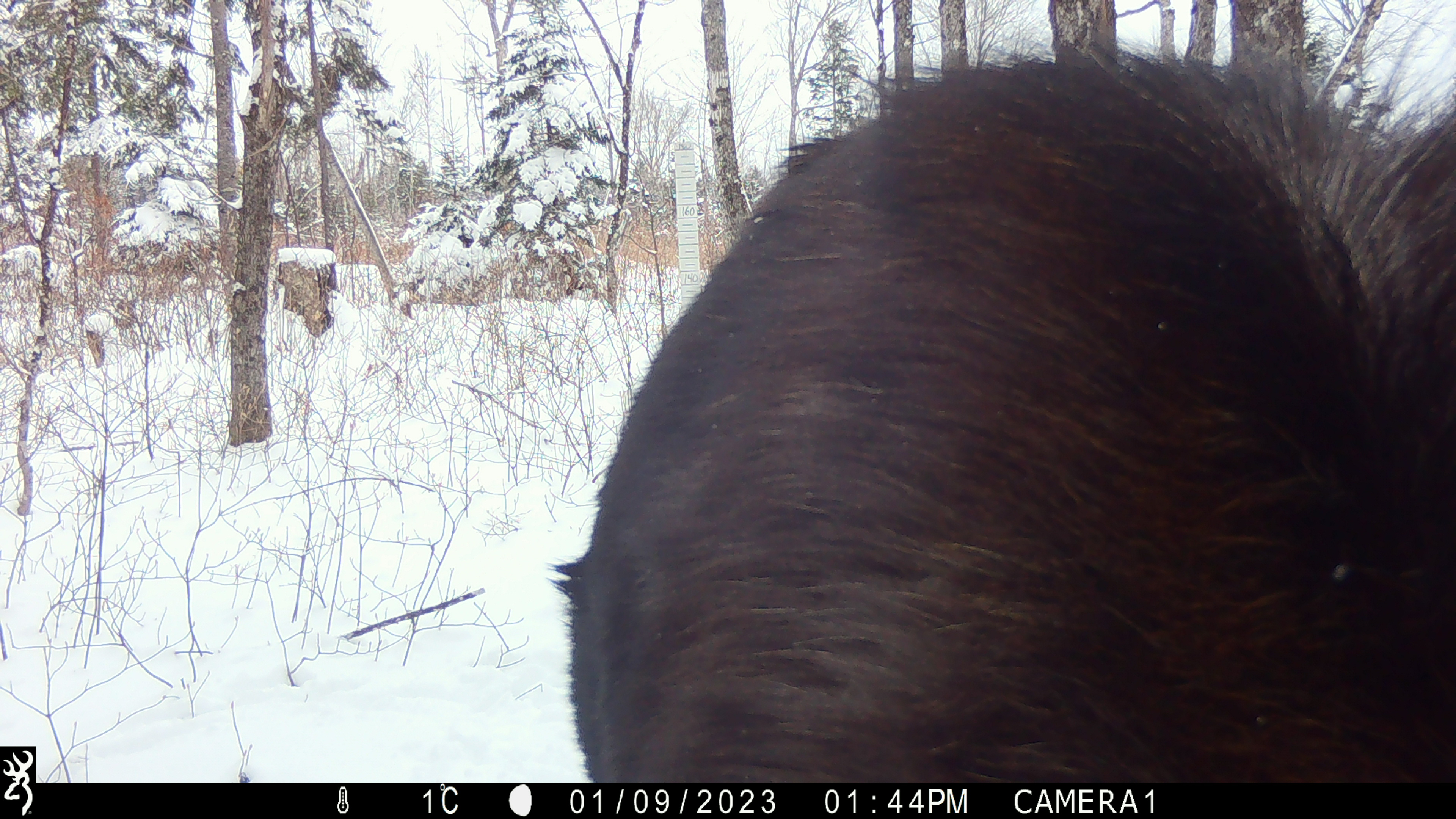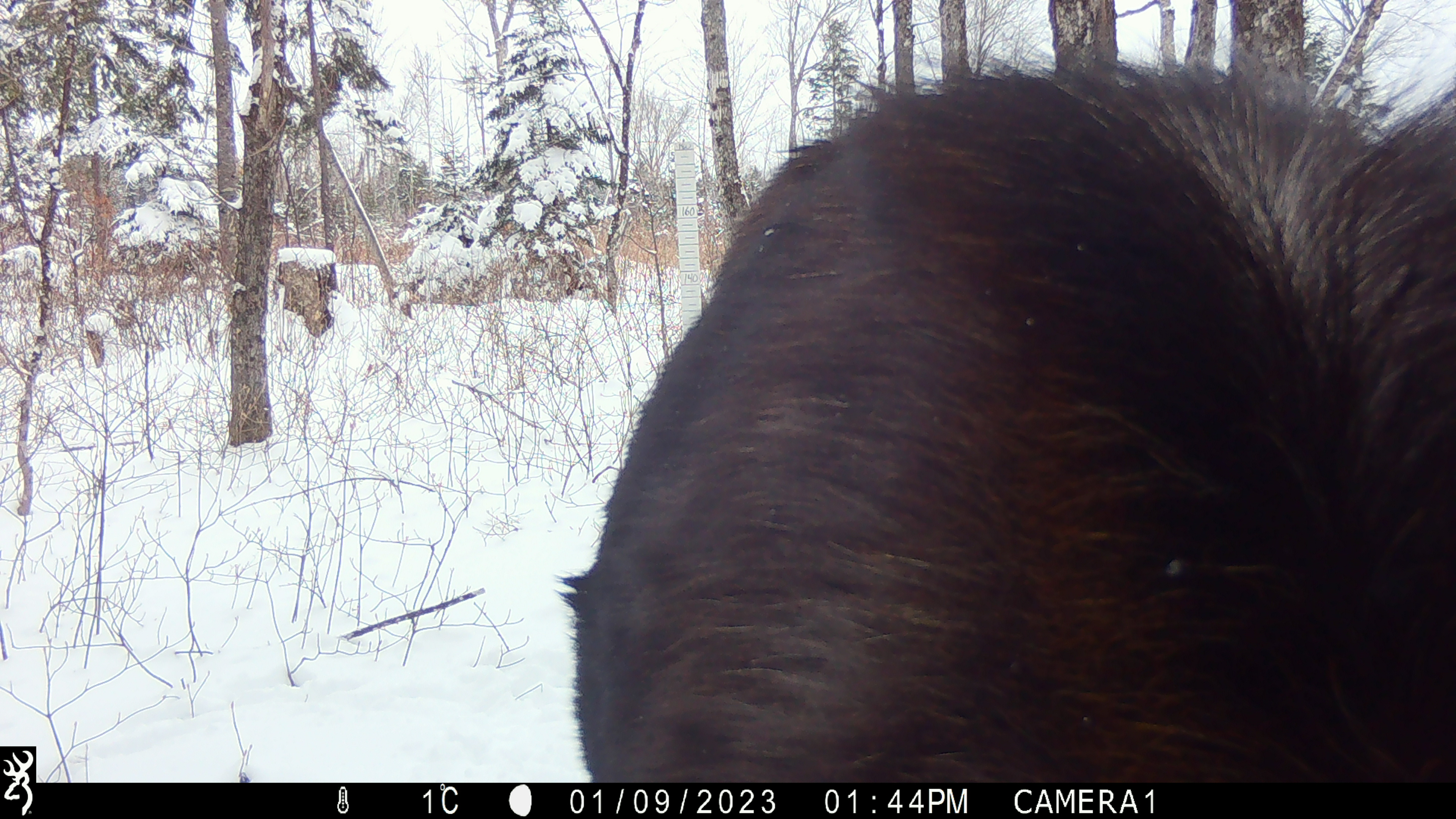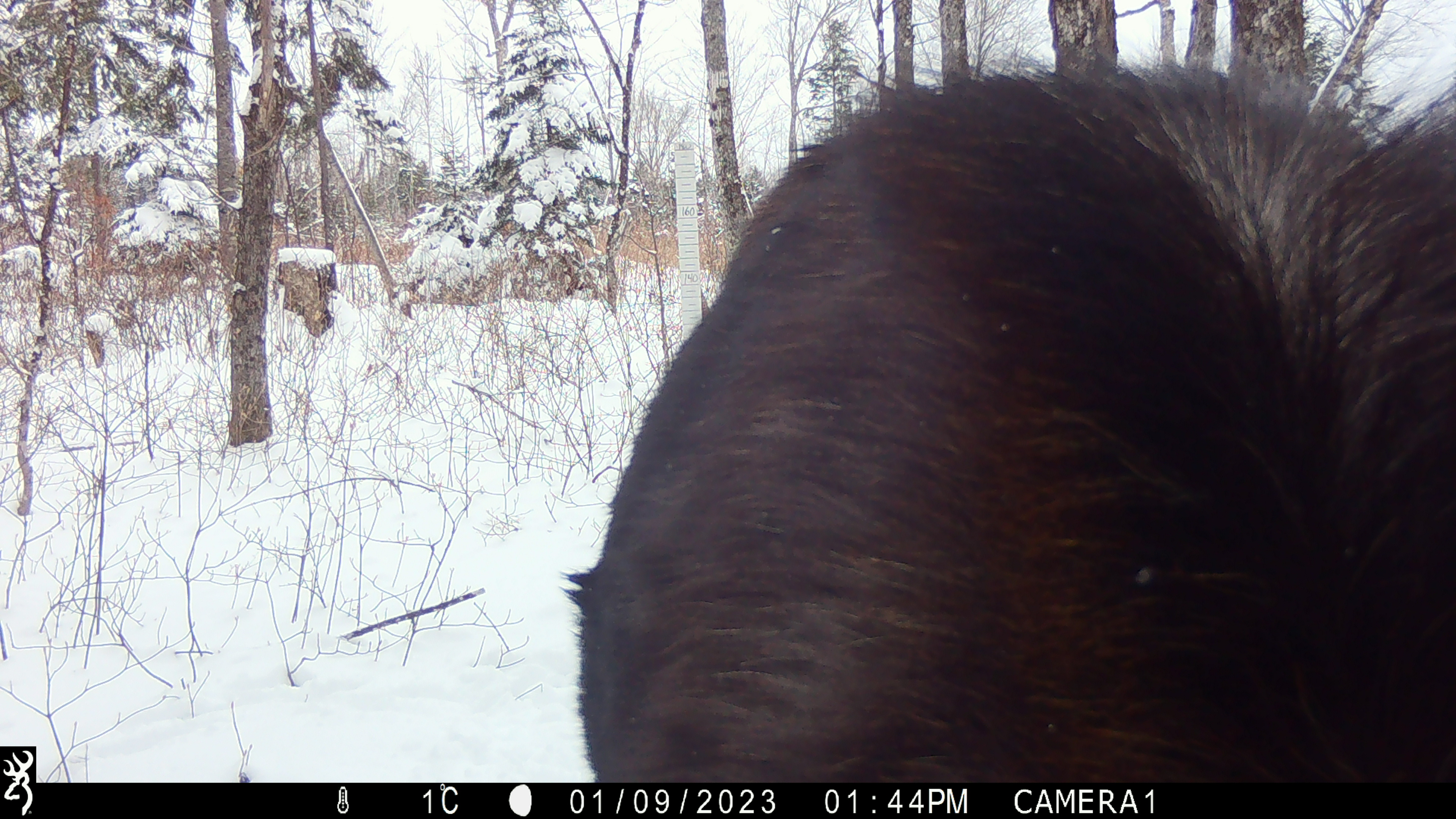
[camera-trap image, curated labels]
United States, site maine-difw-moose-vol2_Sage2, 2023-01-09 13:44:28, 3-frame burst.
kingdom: Animalia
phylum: Chordata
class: Mammalia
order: Artiodactyla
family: Cervidae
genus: Alces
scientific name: Alces alces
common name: moose